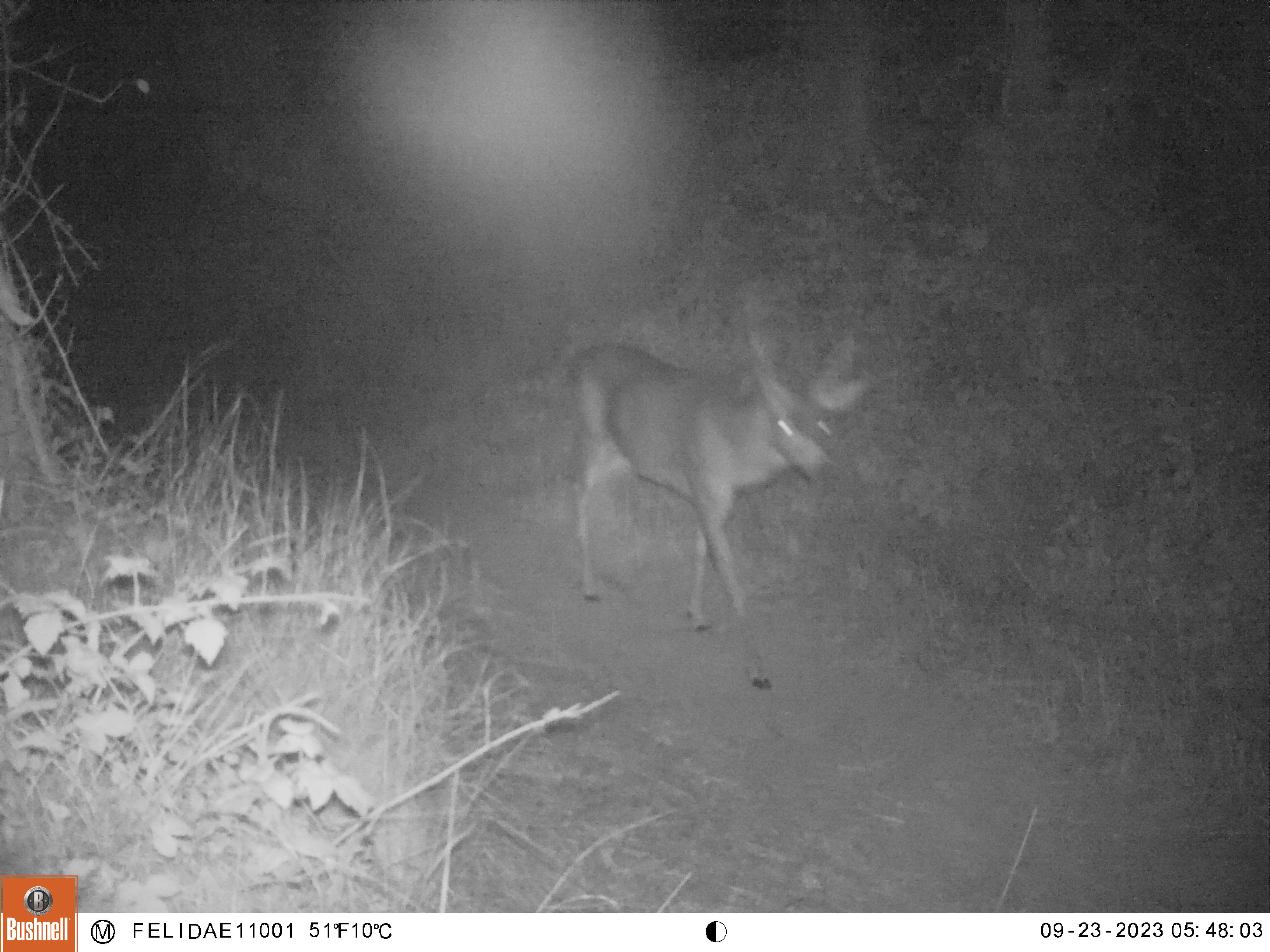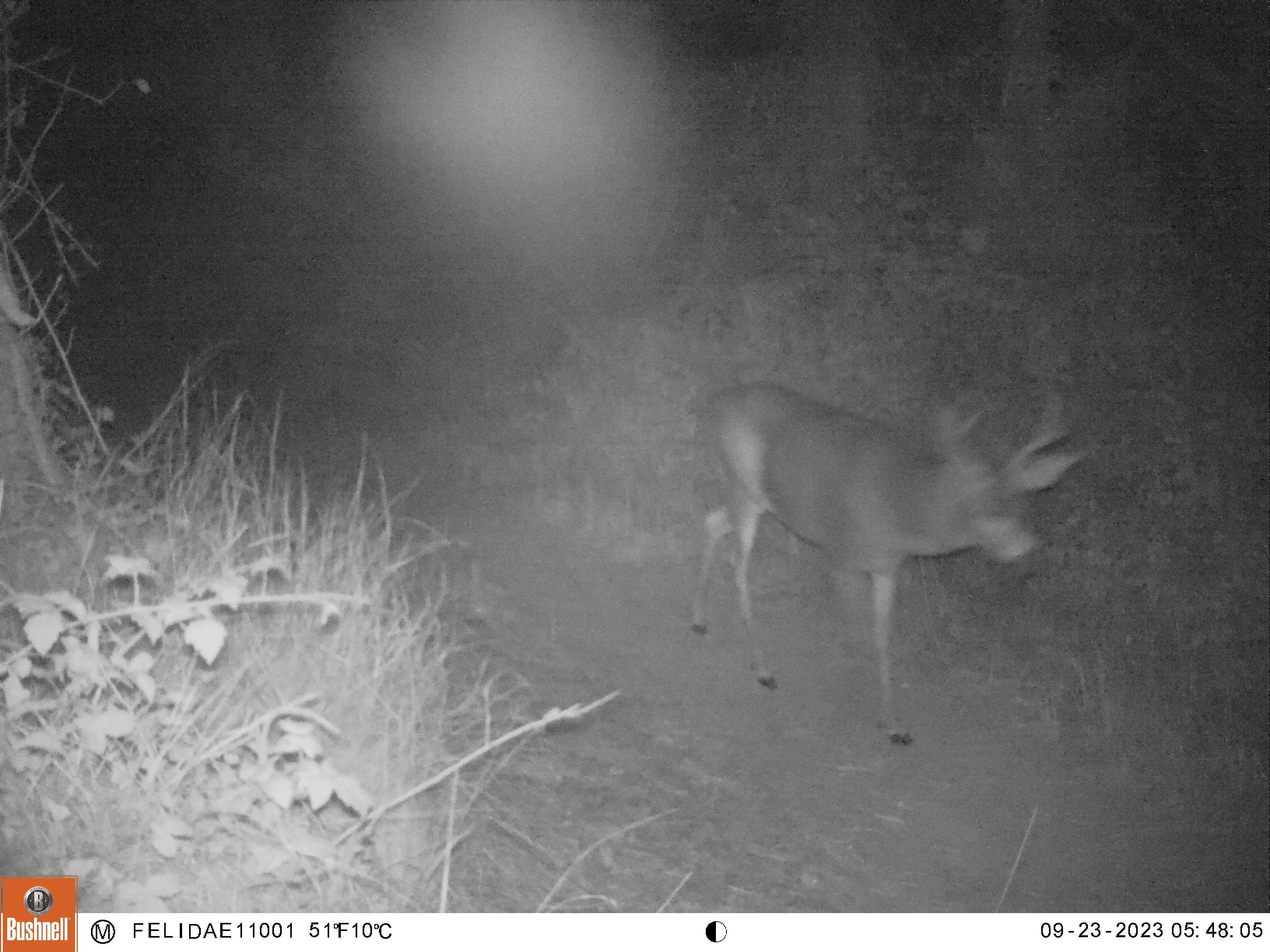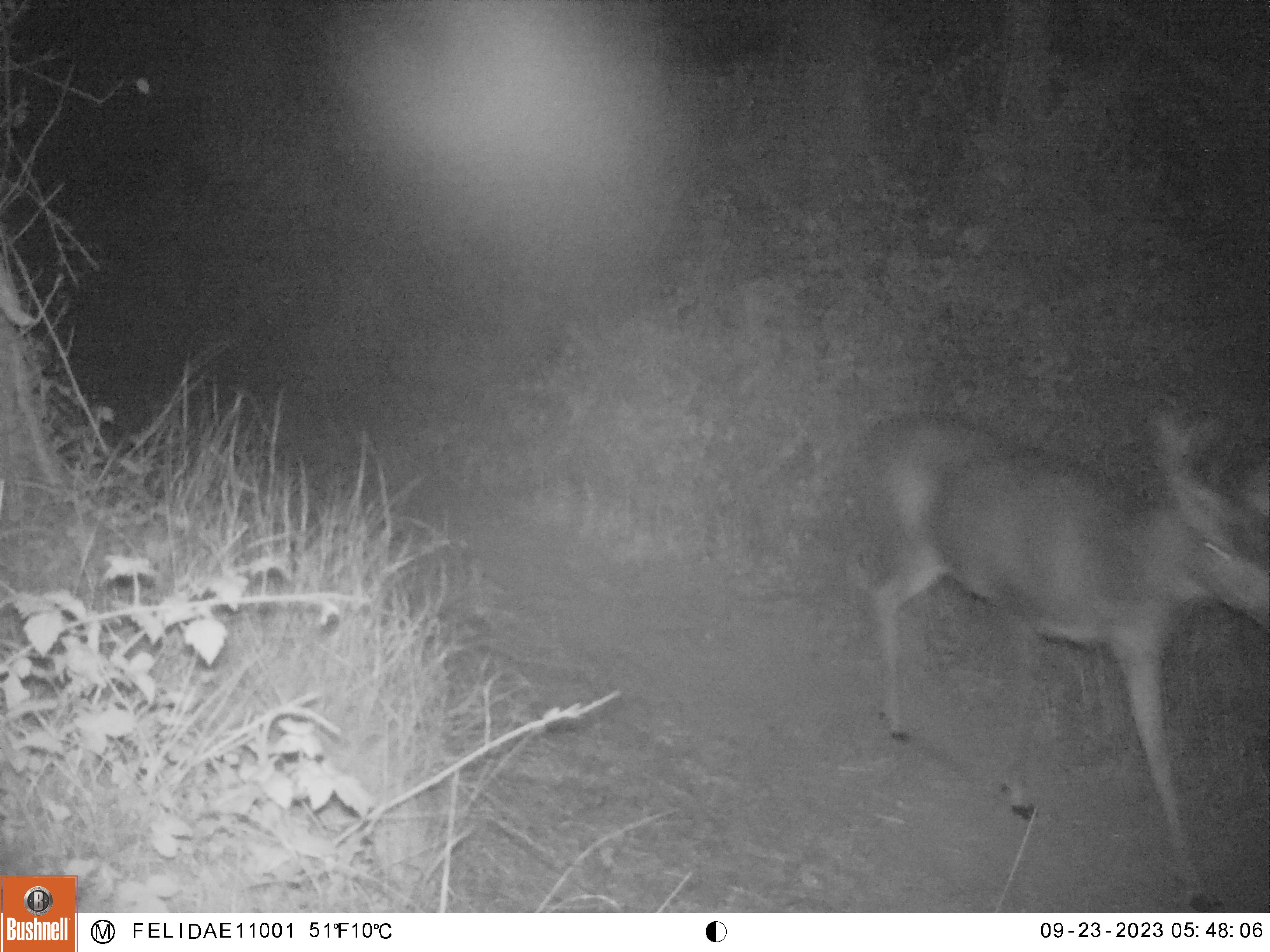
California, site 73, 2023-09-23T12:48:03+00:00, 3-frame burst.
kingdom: Animalia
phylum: Chordata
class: Mammalia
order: Artiodactyla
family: Cervidae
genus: Odocoileus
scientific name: Odocoileus hemionus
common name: mule deer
Mule deer (Odocoileus hemionus).